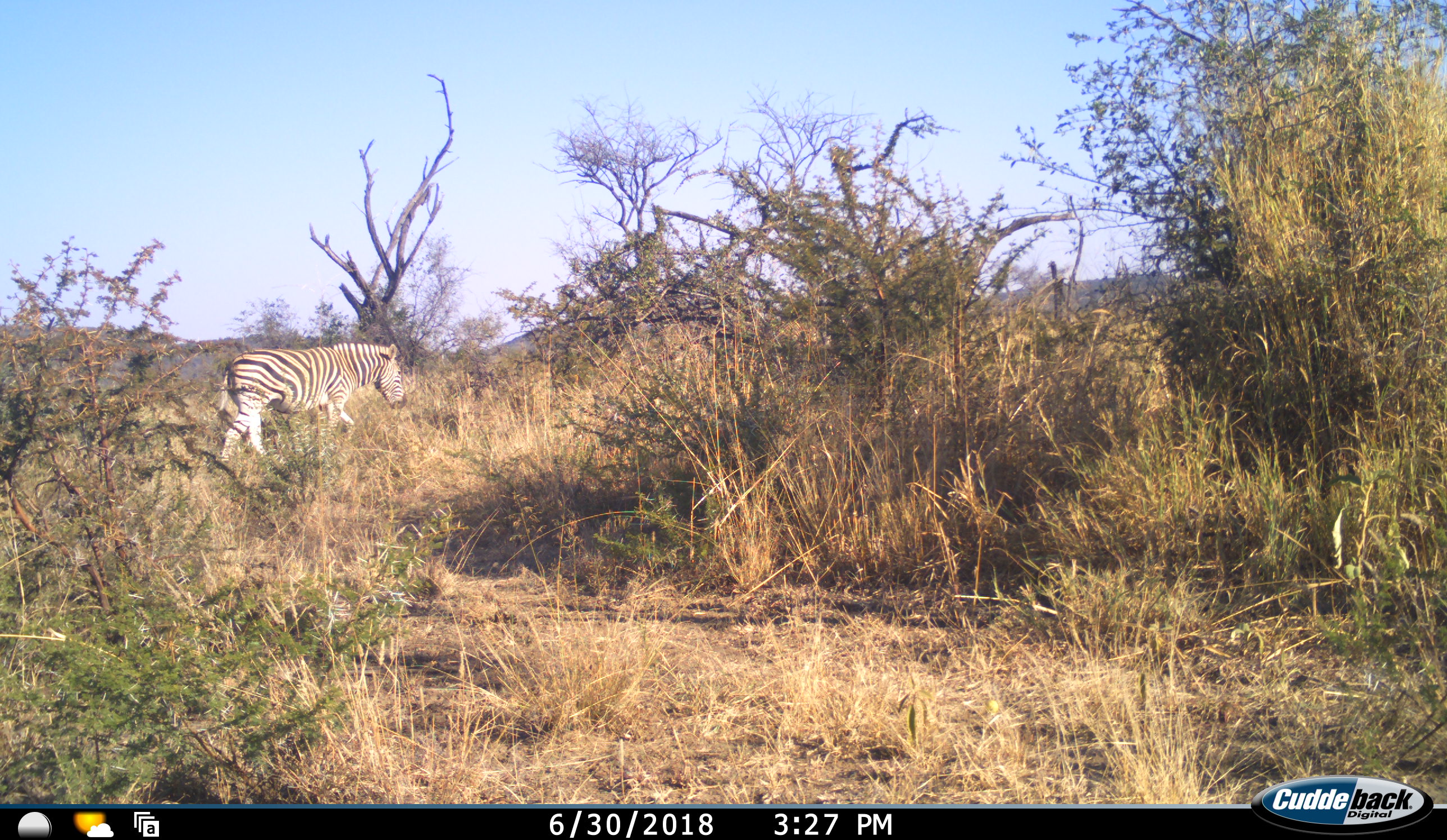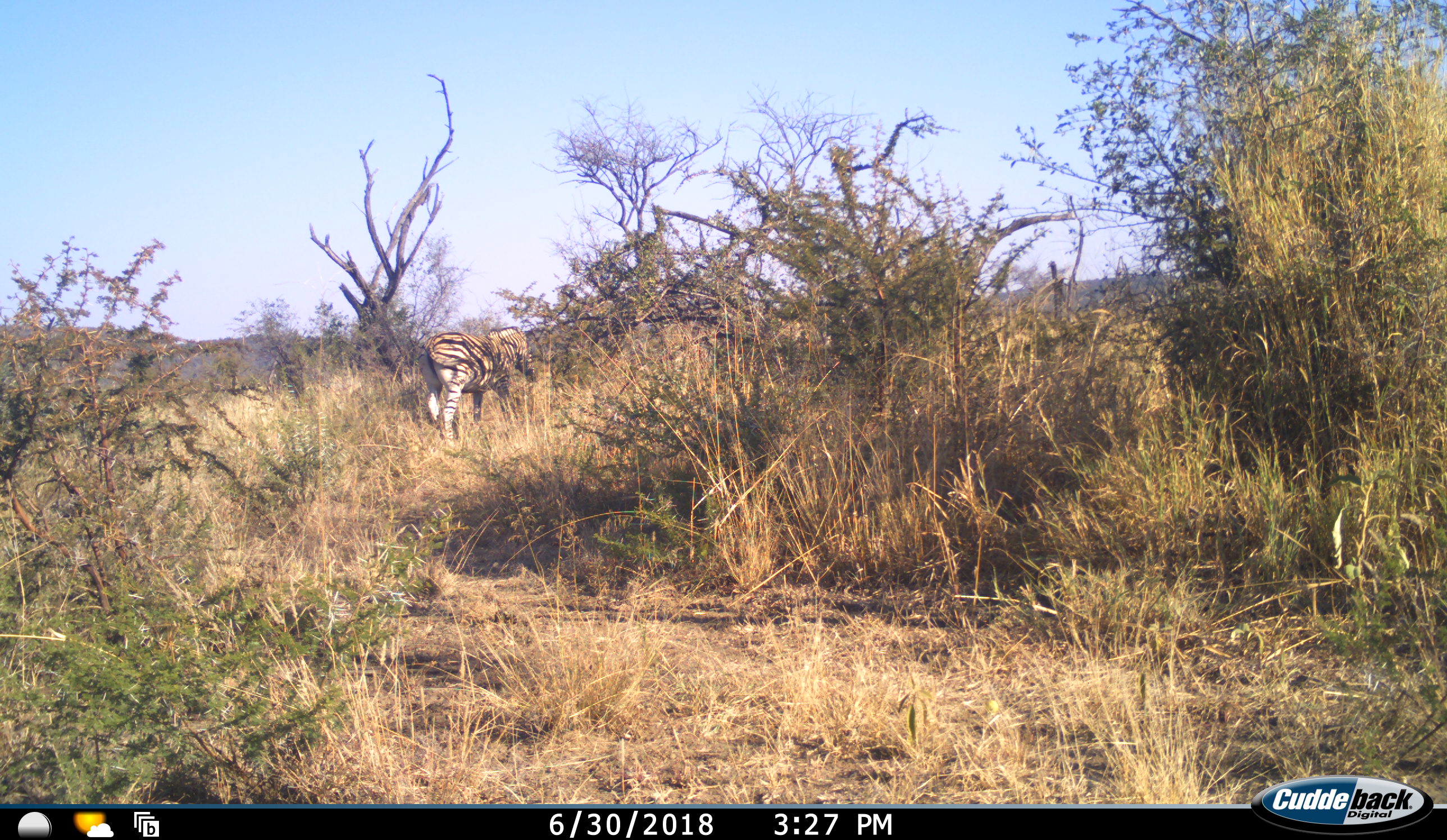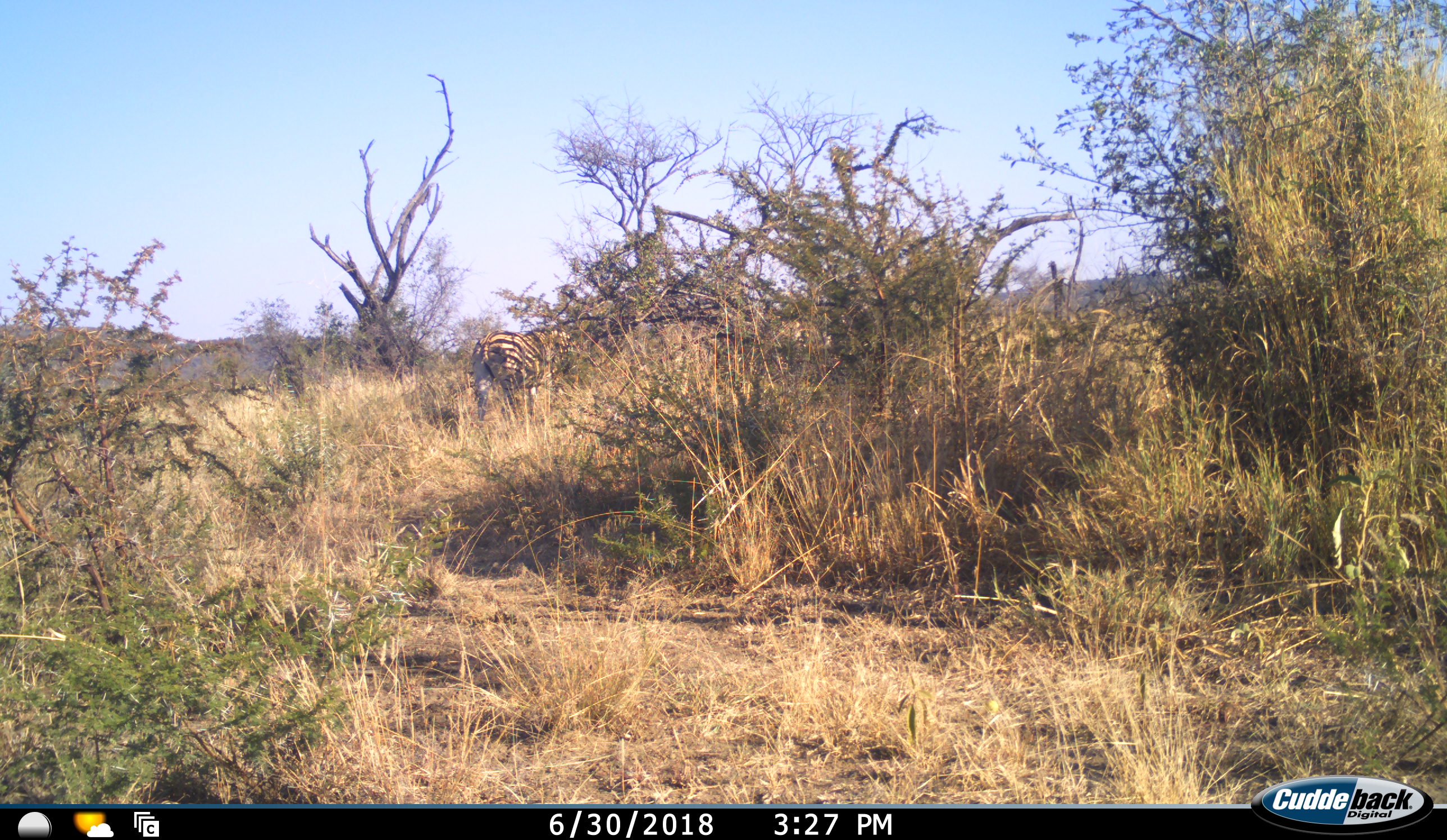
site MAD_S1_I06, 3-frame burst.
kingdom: Animalia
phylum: Chordata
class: Mammalia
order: Perissodactyla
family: Equidae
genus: Equus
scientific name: Equus quagga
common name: plains zebra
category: zebraplains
Zebraplains (plains zebra) (Equus quagga), count 1. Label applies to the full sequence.